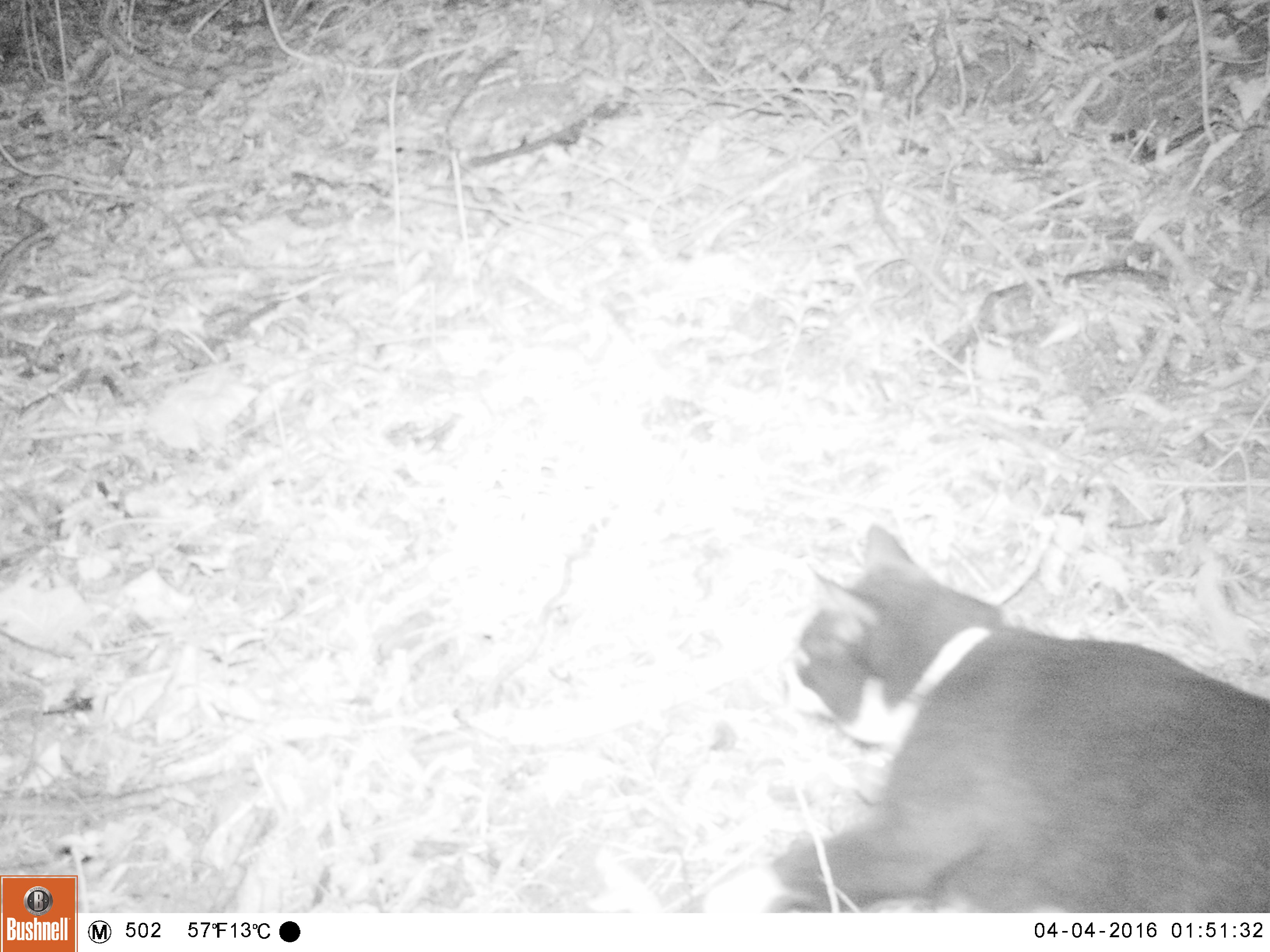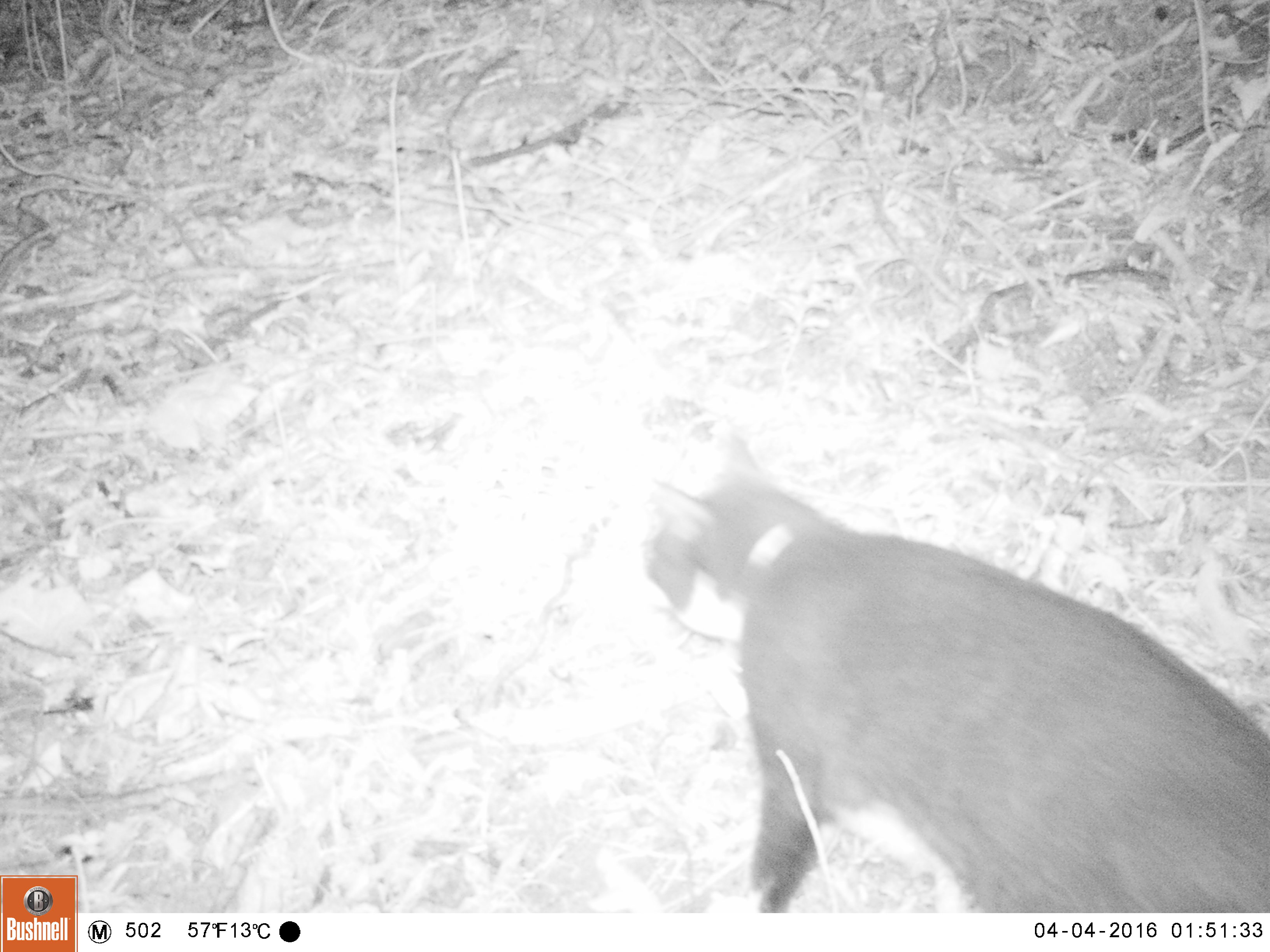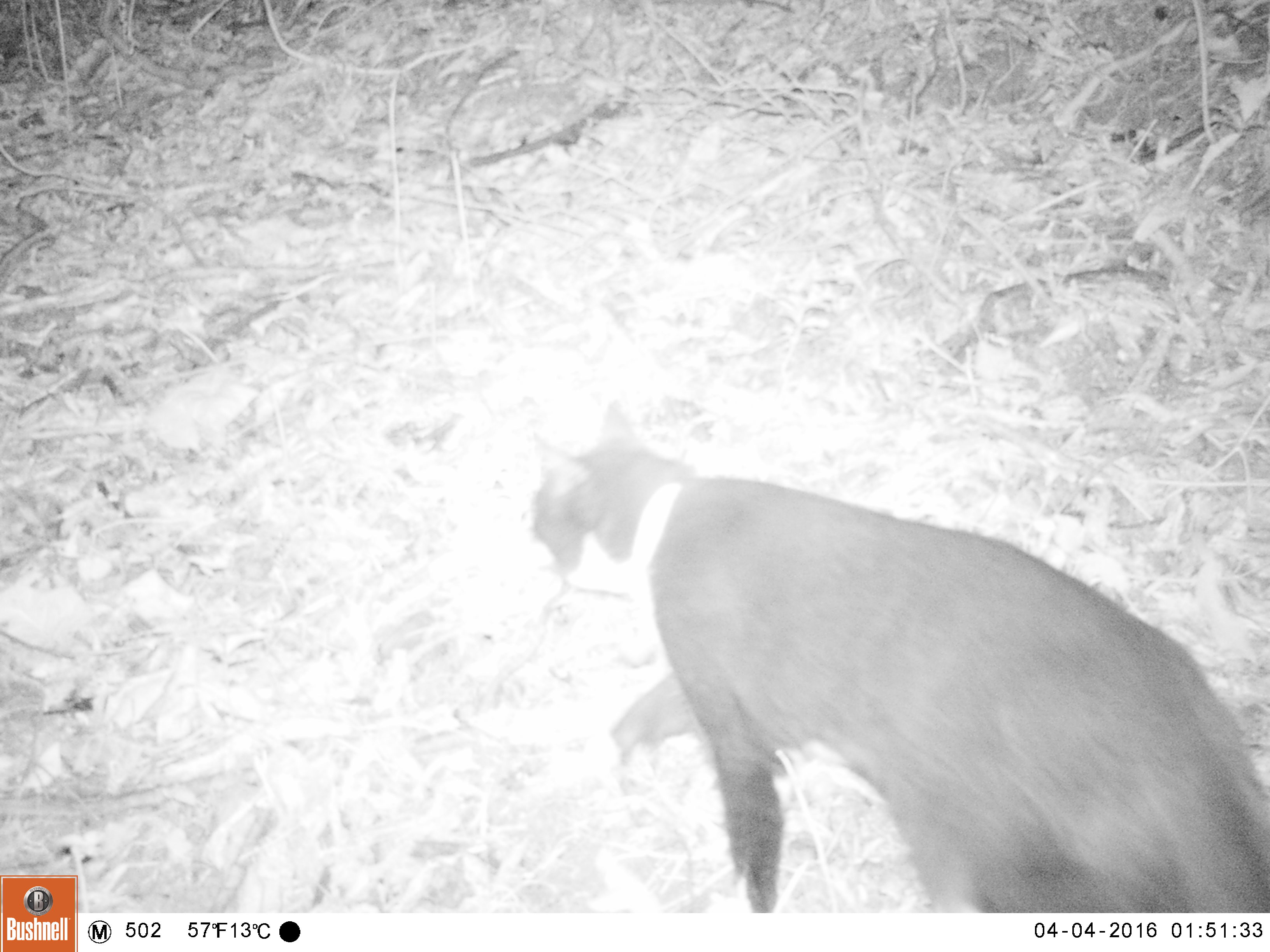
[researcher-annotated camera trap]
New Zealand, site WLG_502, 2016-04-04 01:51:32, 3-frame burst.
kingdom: Animalia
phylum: Chordata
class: Mammalia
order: Carnivora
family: Felidae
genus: Felis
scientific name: Felis catus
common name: domestic cat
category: cat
Cat (domestic cat) (Felis catus).